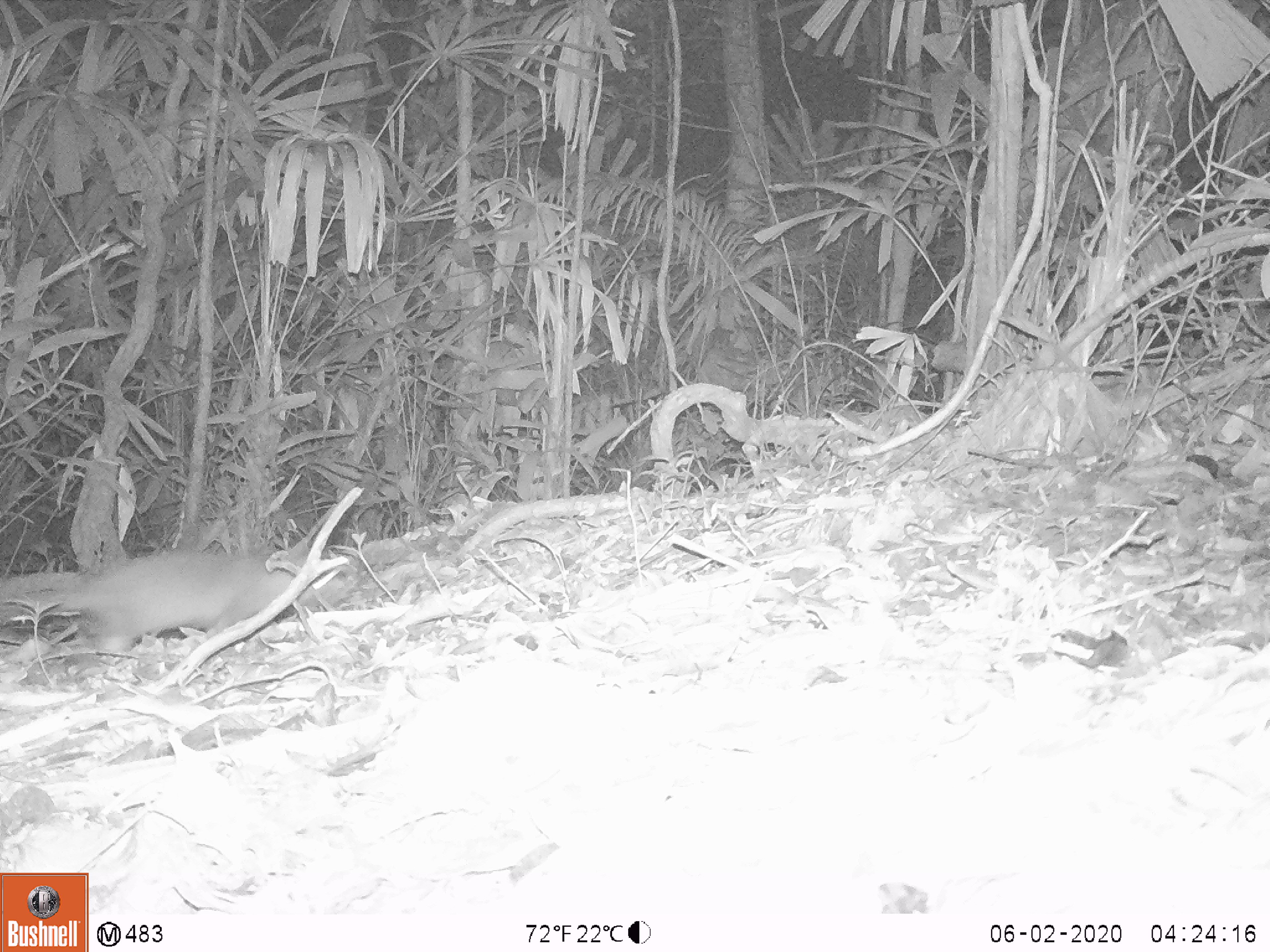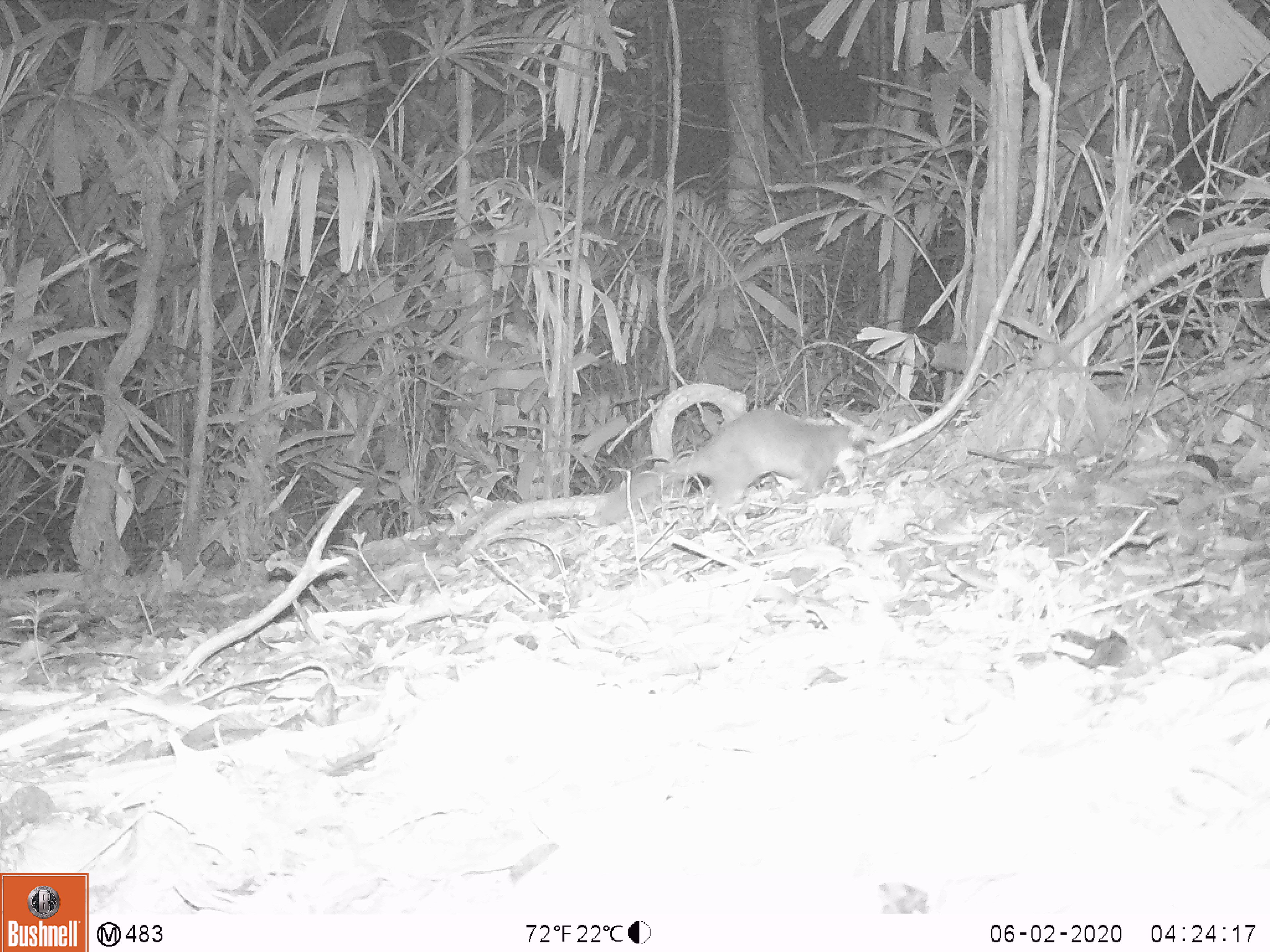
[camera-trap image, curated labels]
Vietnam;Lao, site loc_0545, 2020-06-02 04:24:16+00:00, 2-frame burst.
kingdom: Animalia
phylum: Chordata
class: Mammalia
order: Carnivora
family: Mustelidae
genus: Melogale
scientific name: Melogale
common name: ferret badger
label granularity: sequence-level